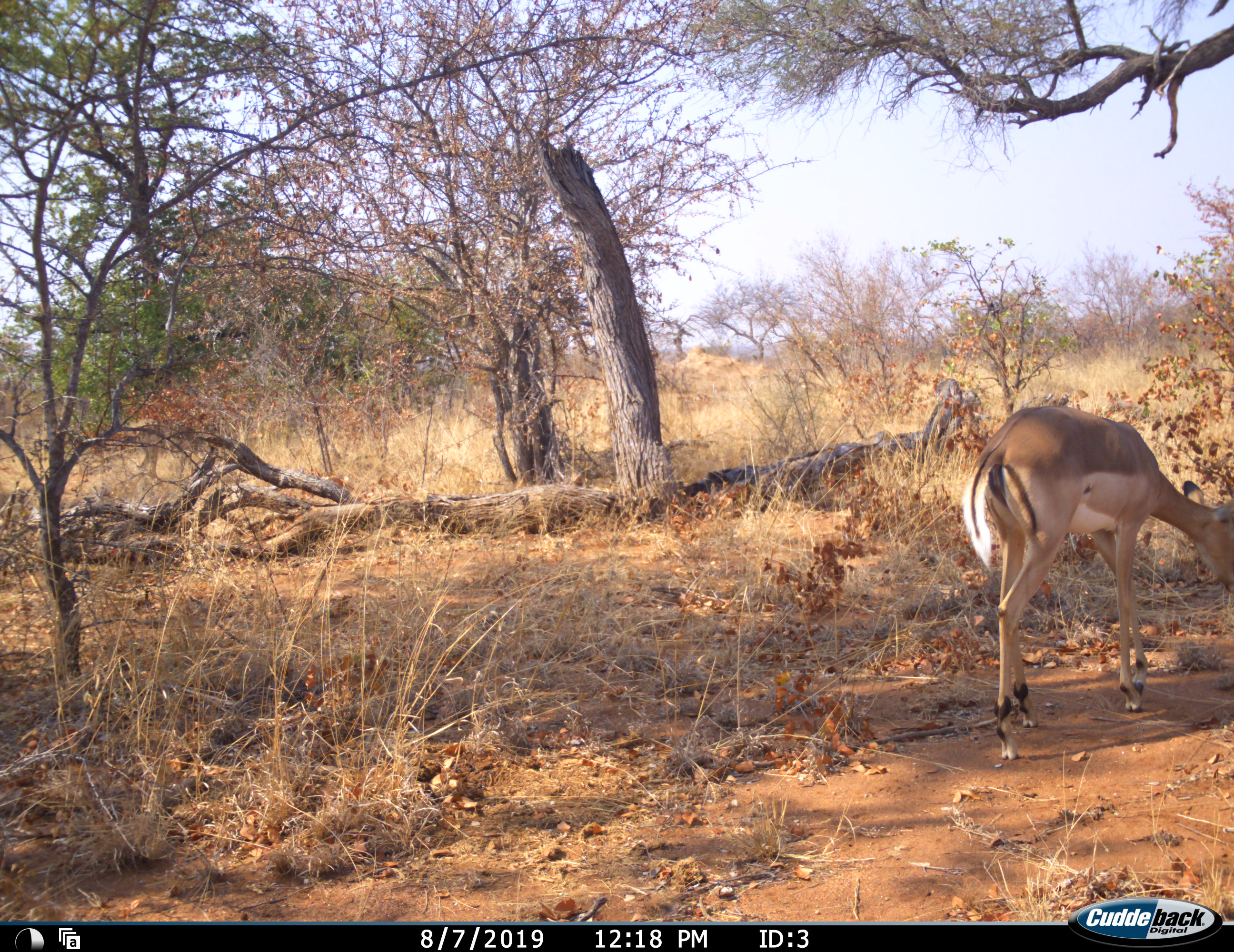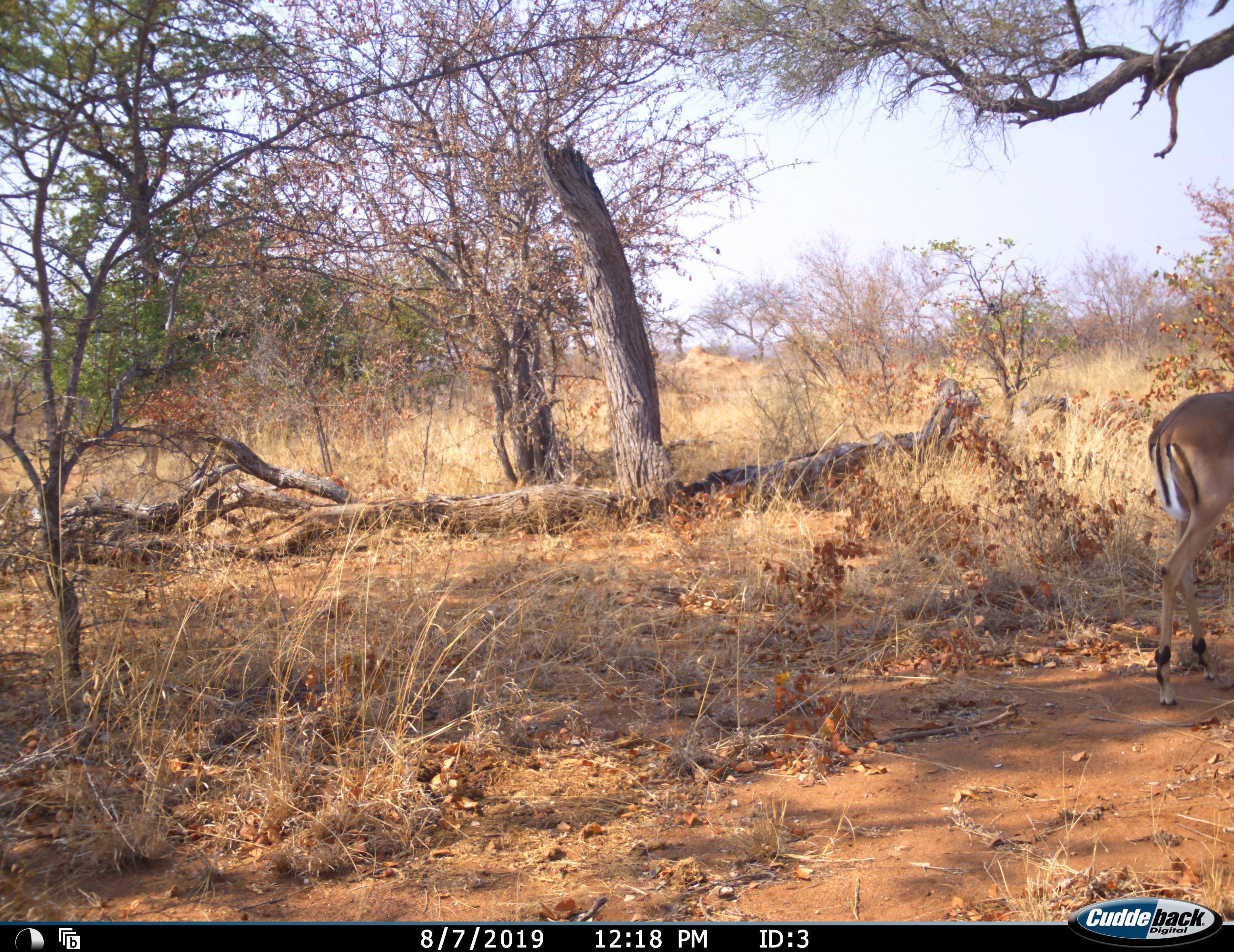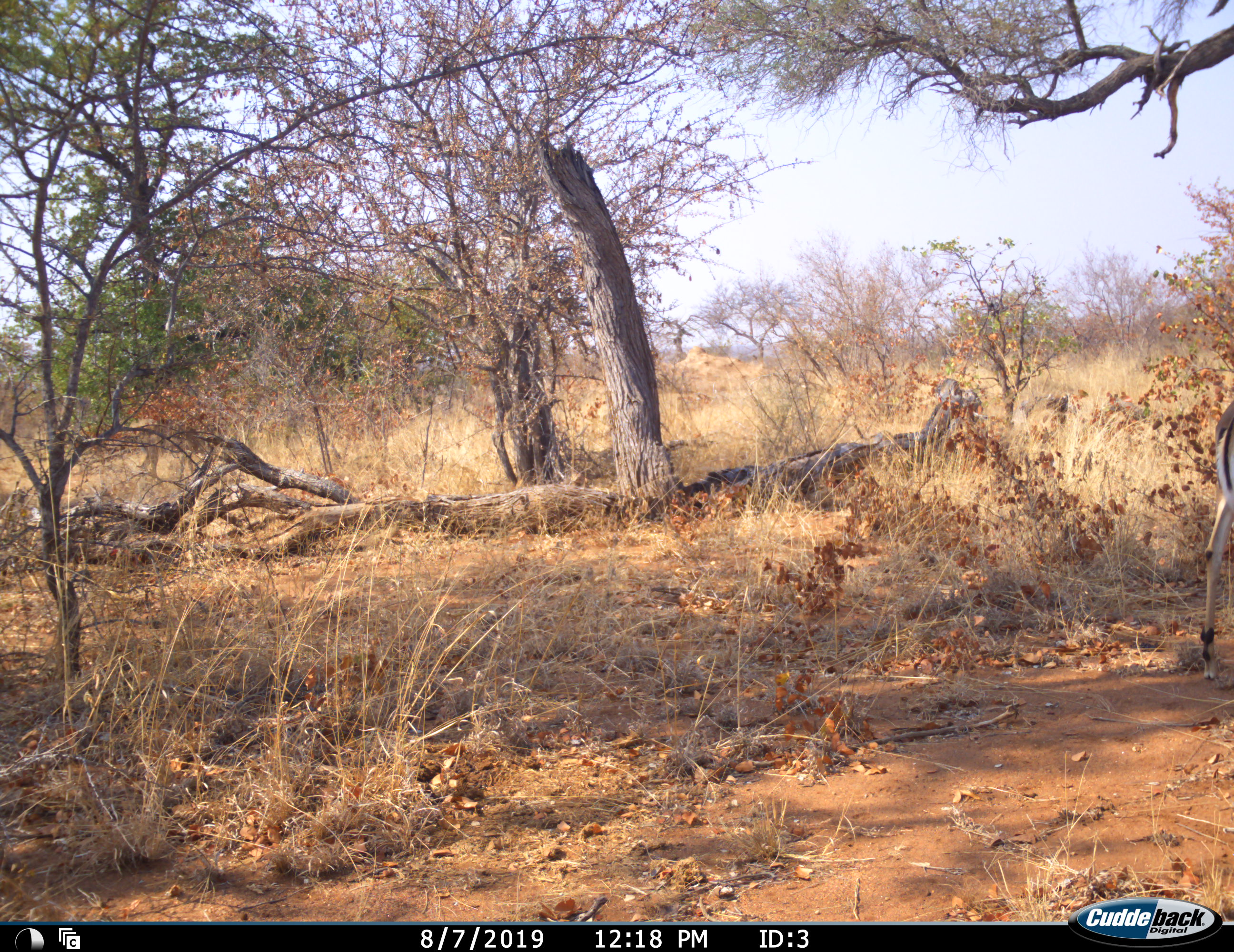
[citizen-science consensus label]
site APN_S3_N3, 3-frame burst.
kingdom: Animalia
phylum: Chordata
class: Mammalia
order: Artiodactyla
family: Bovidae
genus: Aepyceros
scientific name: Aepyceros melampus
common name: impala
Impala (Aepyceros melampus), count 1. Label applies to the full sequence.